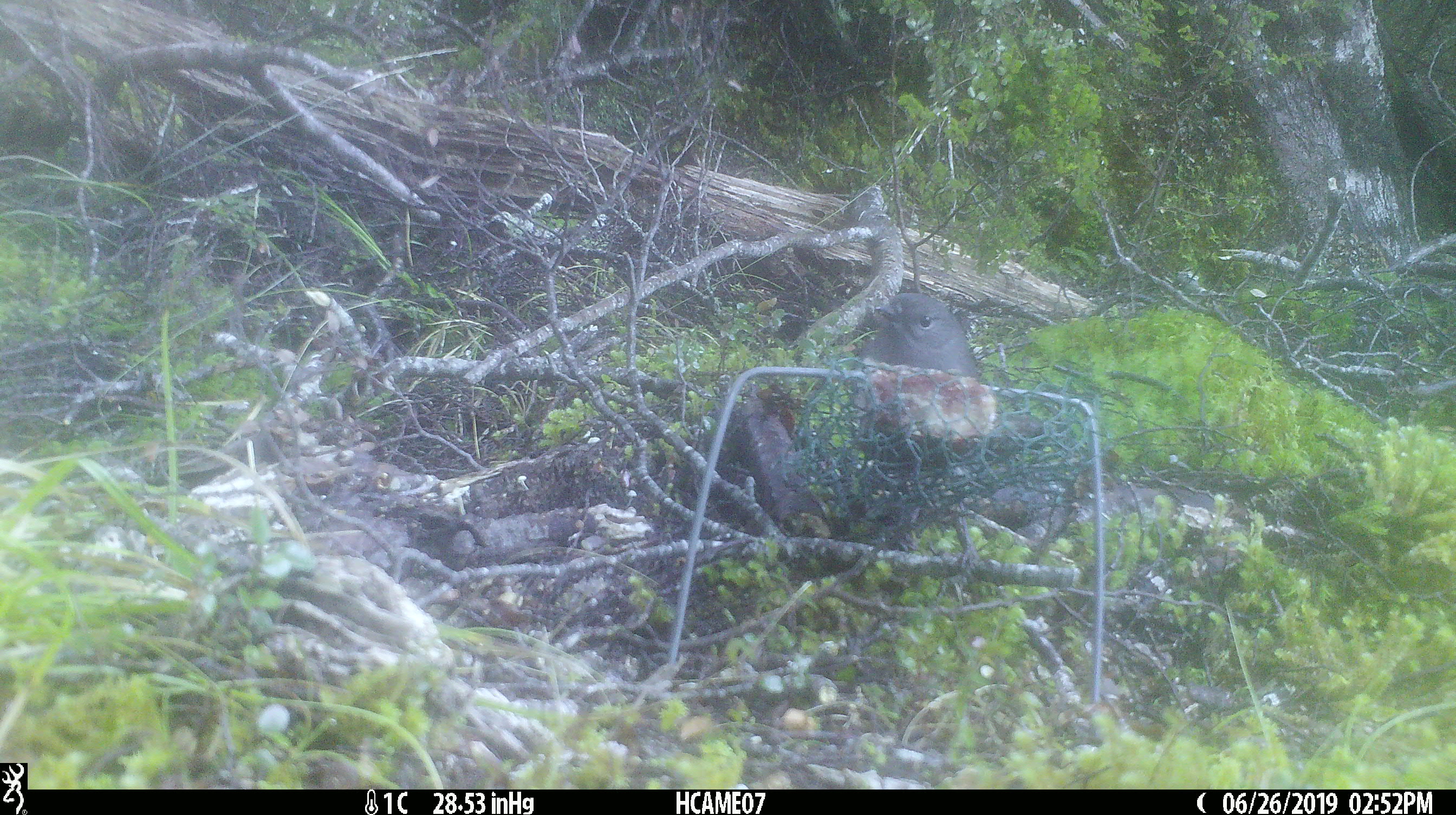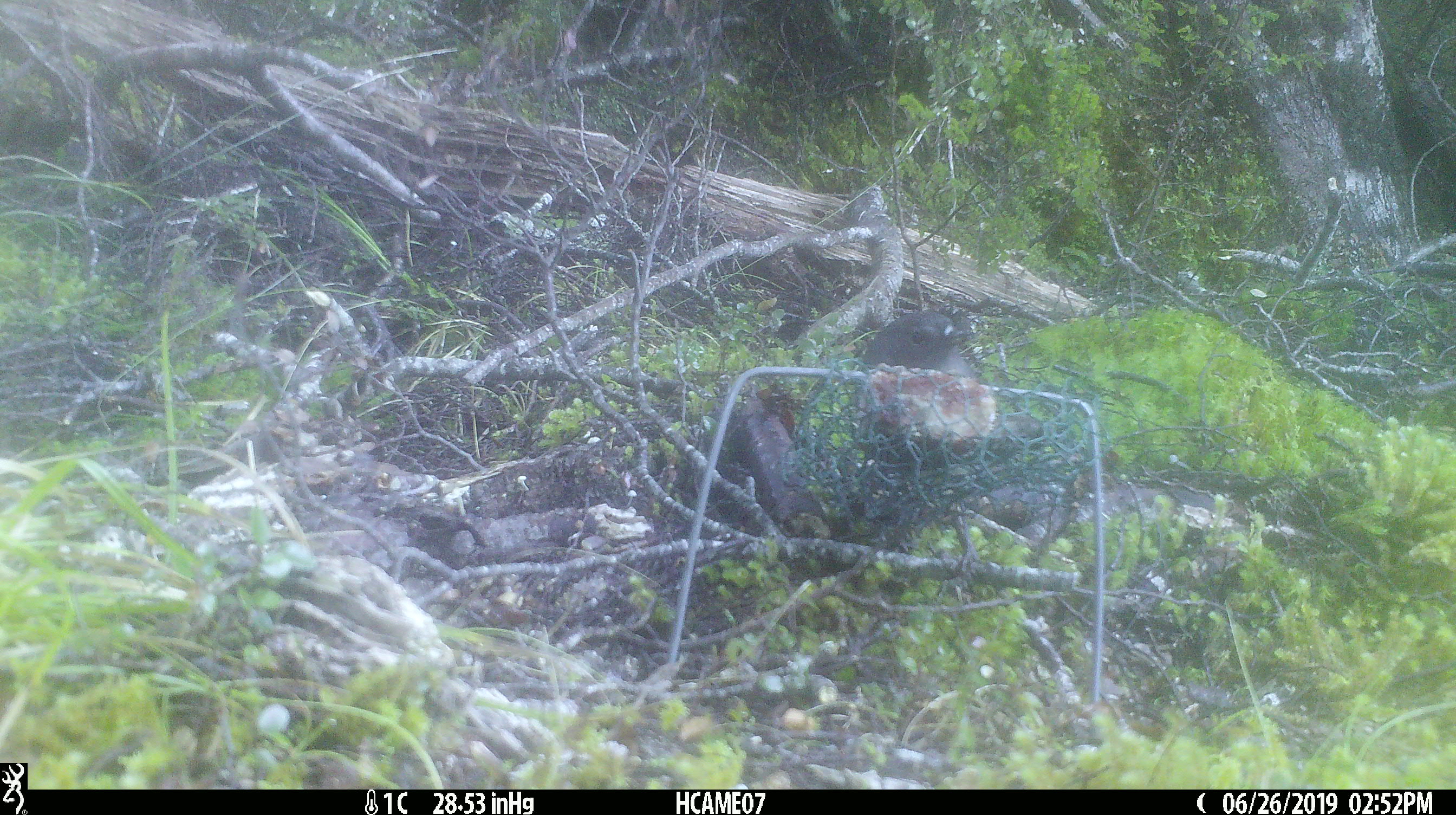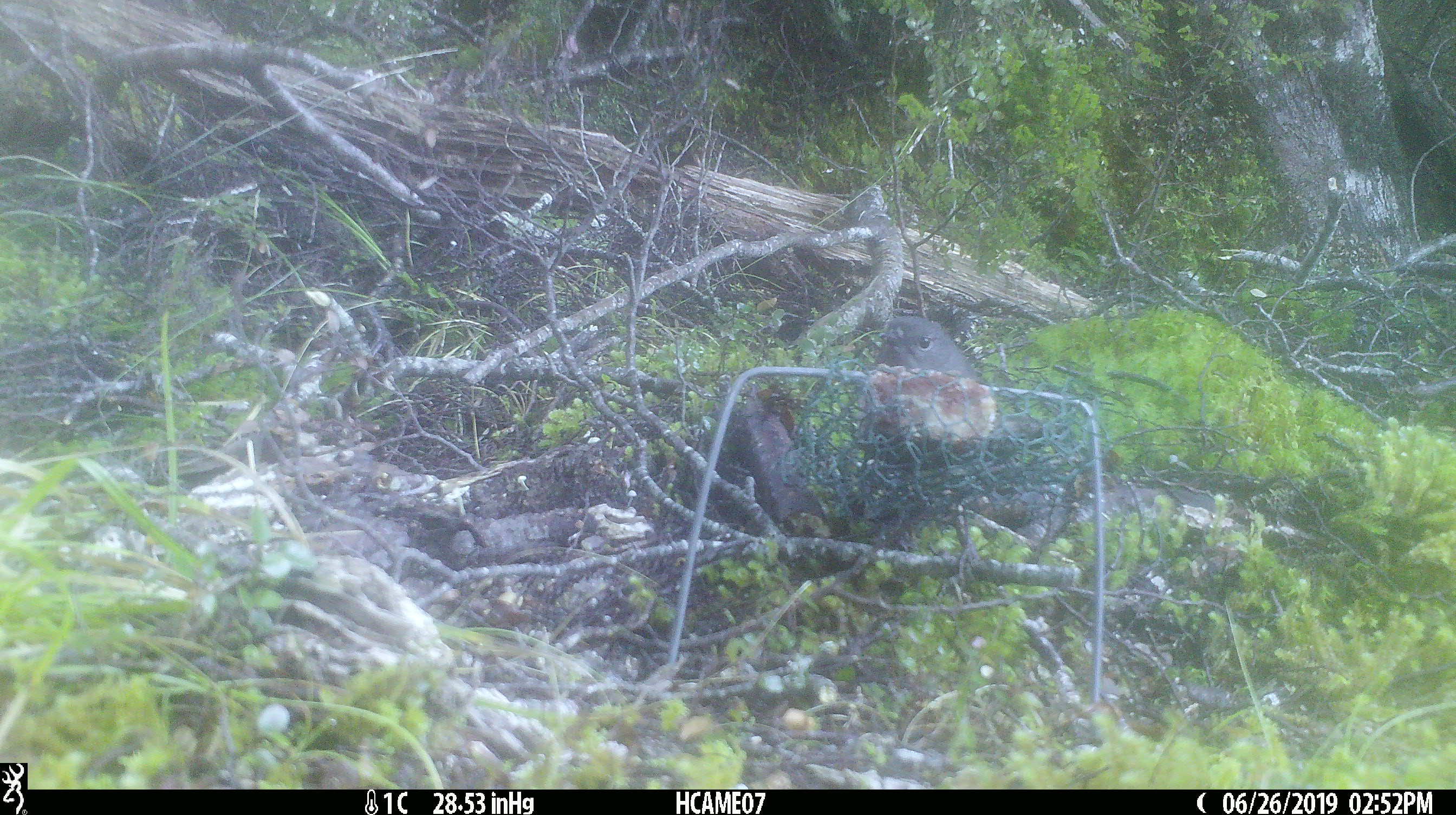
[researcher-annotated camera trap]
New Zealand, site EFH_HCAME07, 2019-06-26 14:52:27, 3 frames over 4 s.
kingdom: Animalia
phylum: Chordata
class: Aves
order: Passeriformes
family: Petroicidae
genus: Petroica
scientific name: Petroica australis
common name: new zealand robin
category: robin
Robin (new zealand robin) (Petroica australis).